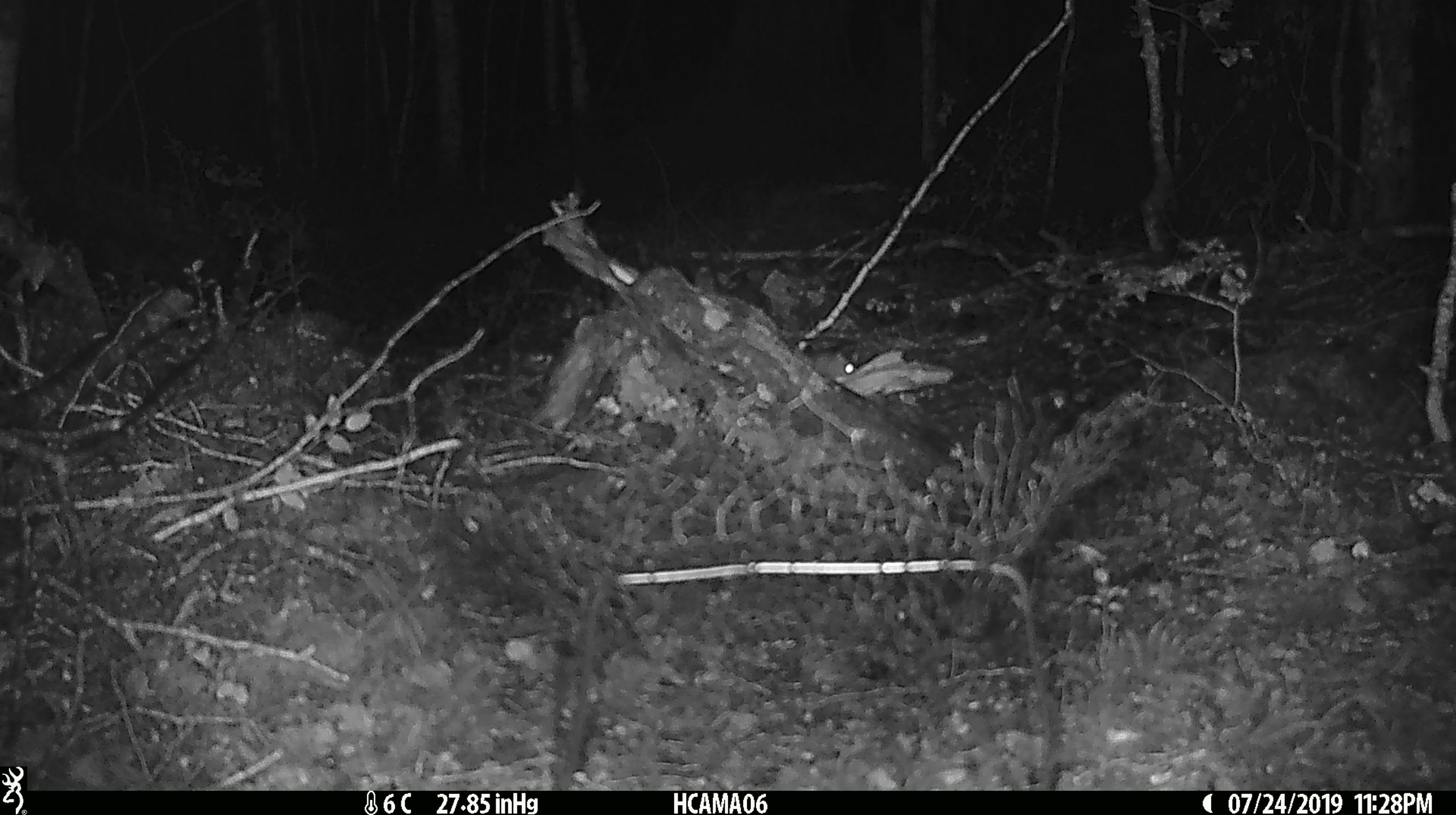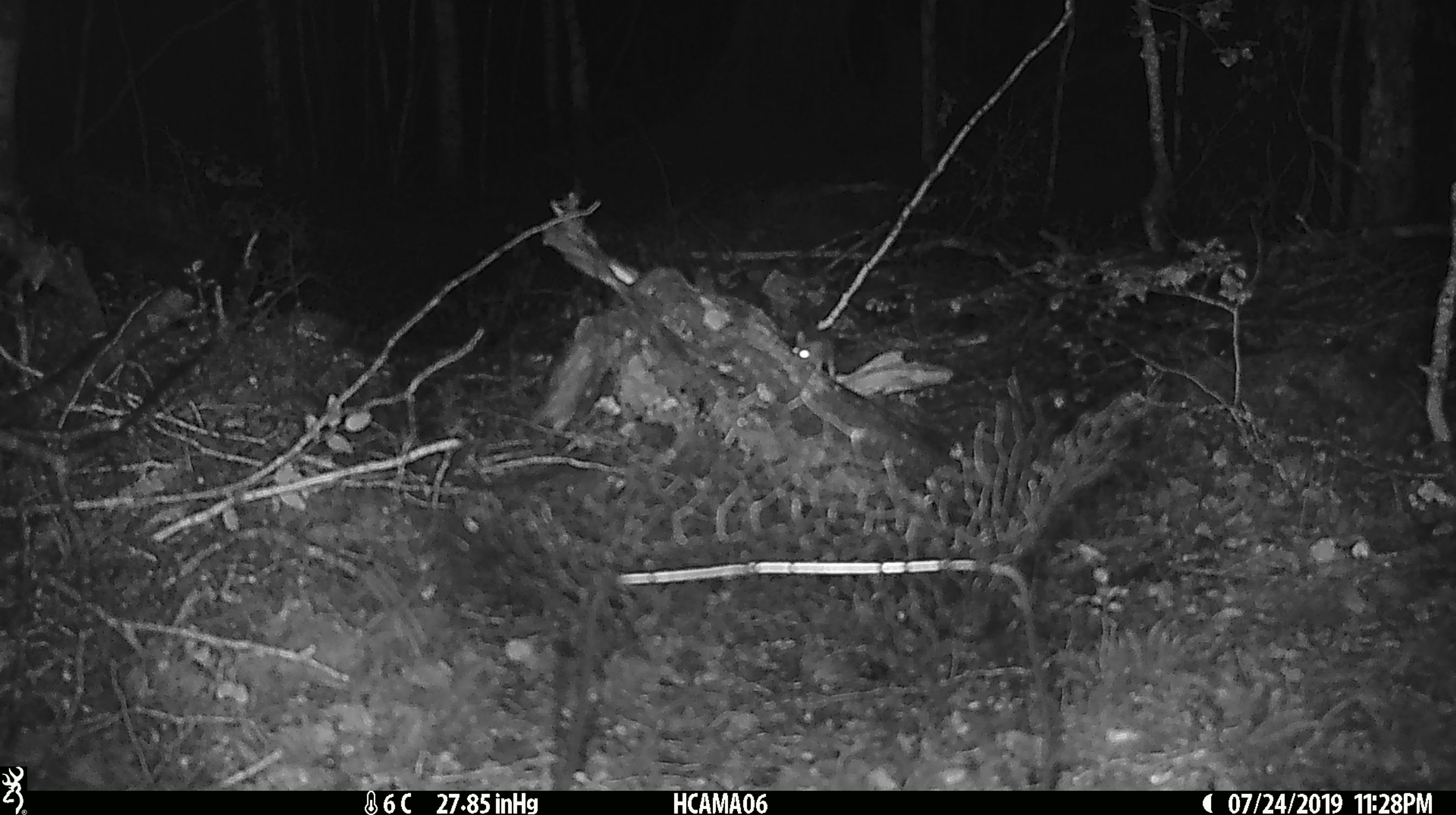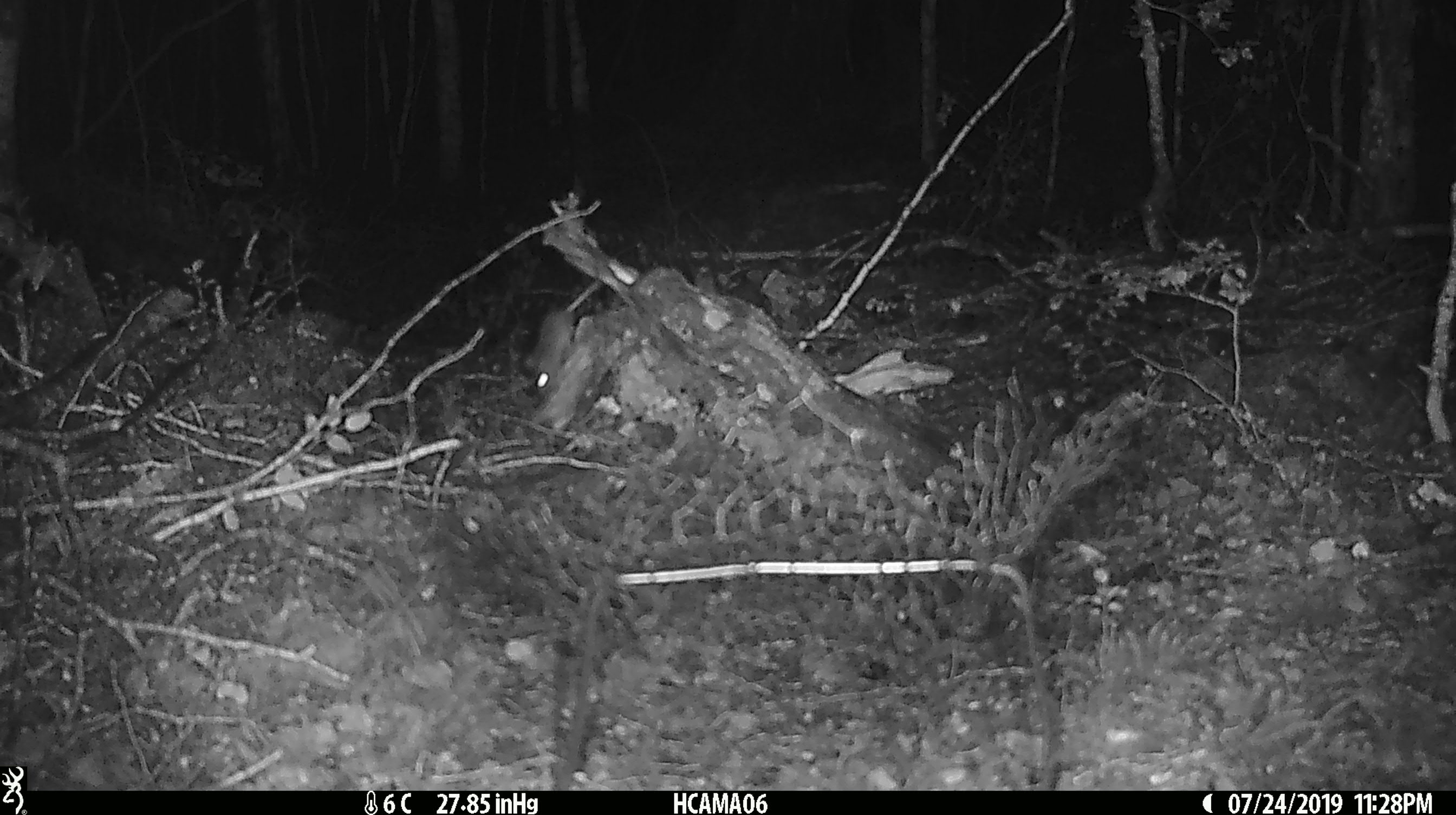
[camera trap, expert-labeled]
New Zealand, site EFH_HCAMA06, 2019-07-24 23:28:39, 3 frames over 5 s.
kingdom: Animalia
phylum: Chordata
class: Mammalia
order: Rodentia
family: Muridae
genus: Mus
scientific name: Mus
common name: mouse